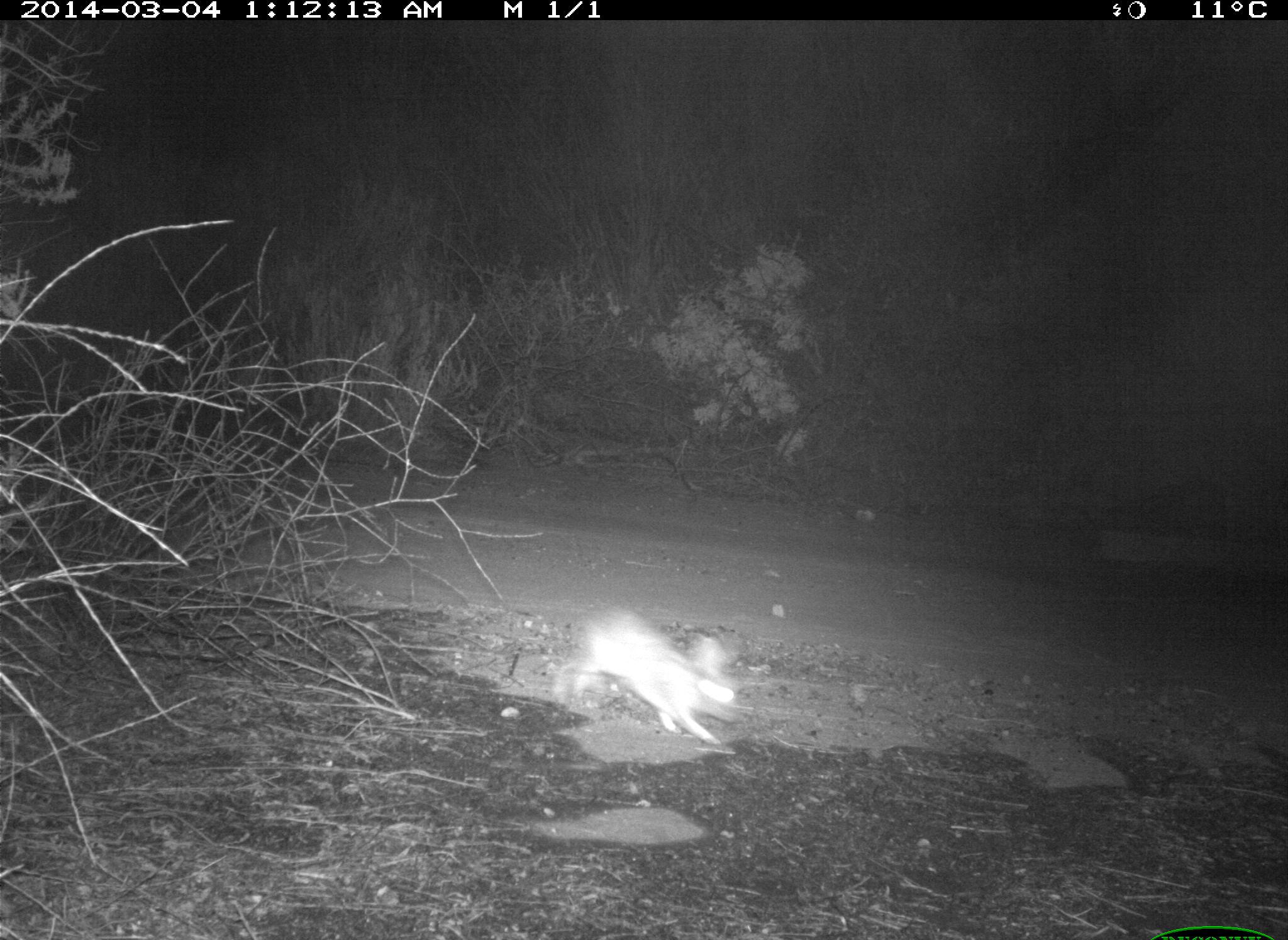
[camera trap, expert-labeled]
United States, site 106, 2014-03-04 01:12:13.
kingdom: Animalia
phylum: Chordata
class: Mammalia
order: Lagomorpha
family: Leporidae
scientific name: Leporidae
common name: rabbits and hares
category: rabbit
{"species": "rabbit (rabbits and hares) (Leporidae)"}